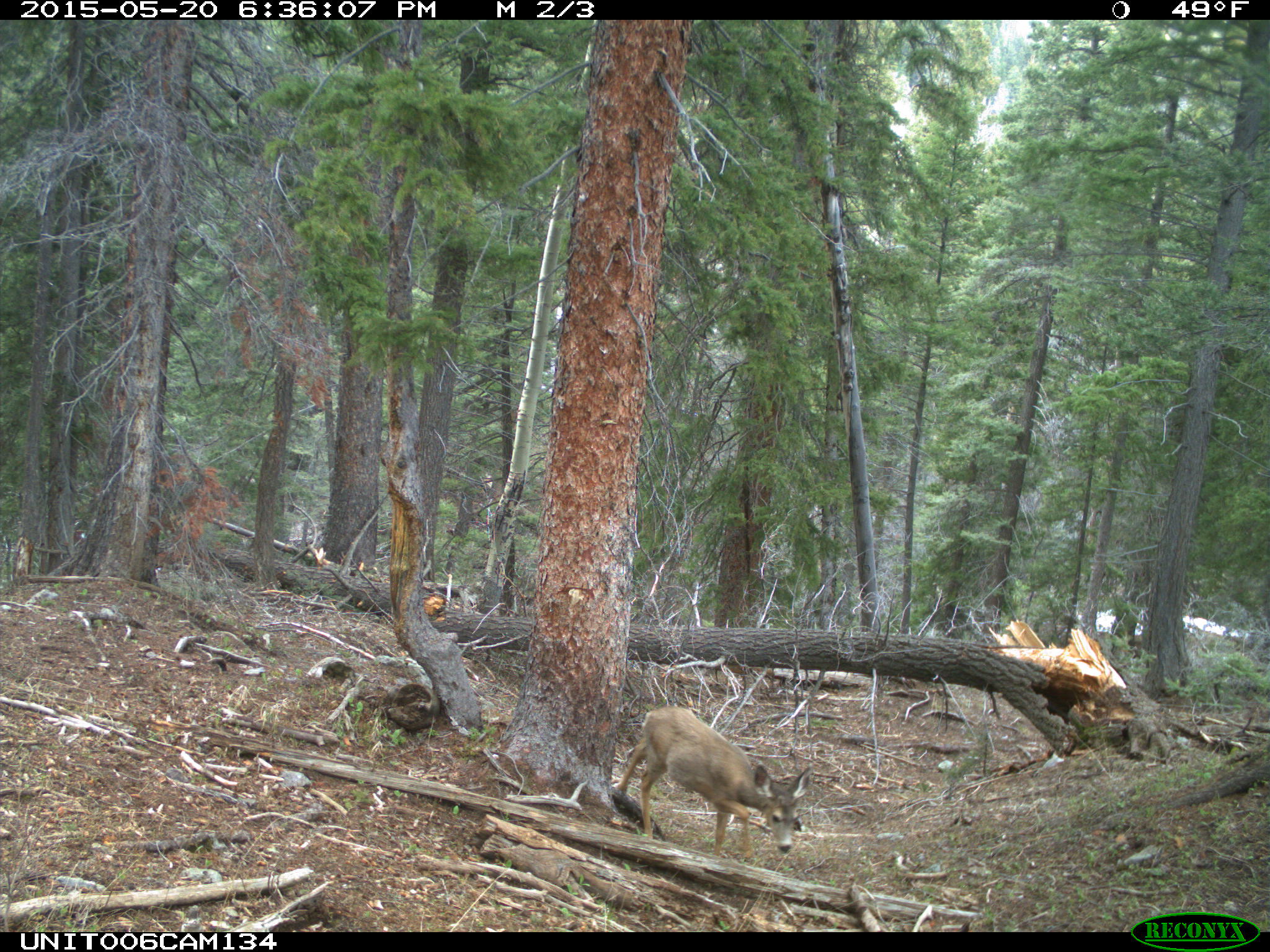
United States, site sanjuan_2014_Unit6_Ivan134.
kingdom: Animalia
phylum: Chordata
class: Mammalia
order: Artiodactyla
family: Cervidae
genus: Odocoileus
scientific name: Odocoileus hemionus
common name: mule deer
Odocoileus hemionus (mule deer).